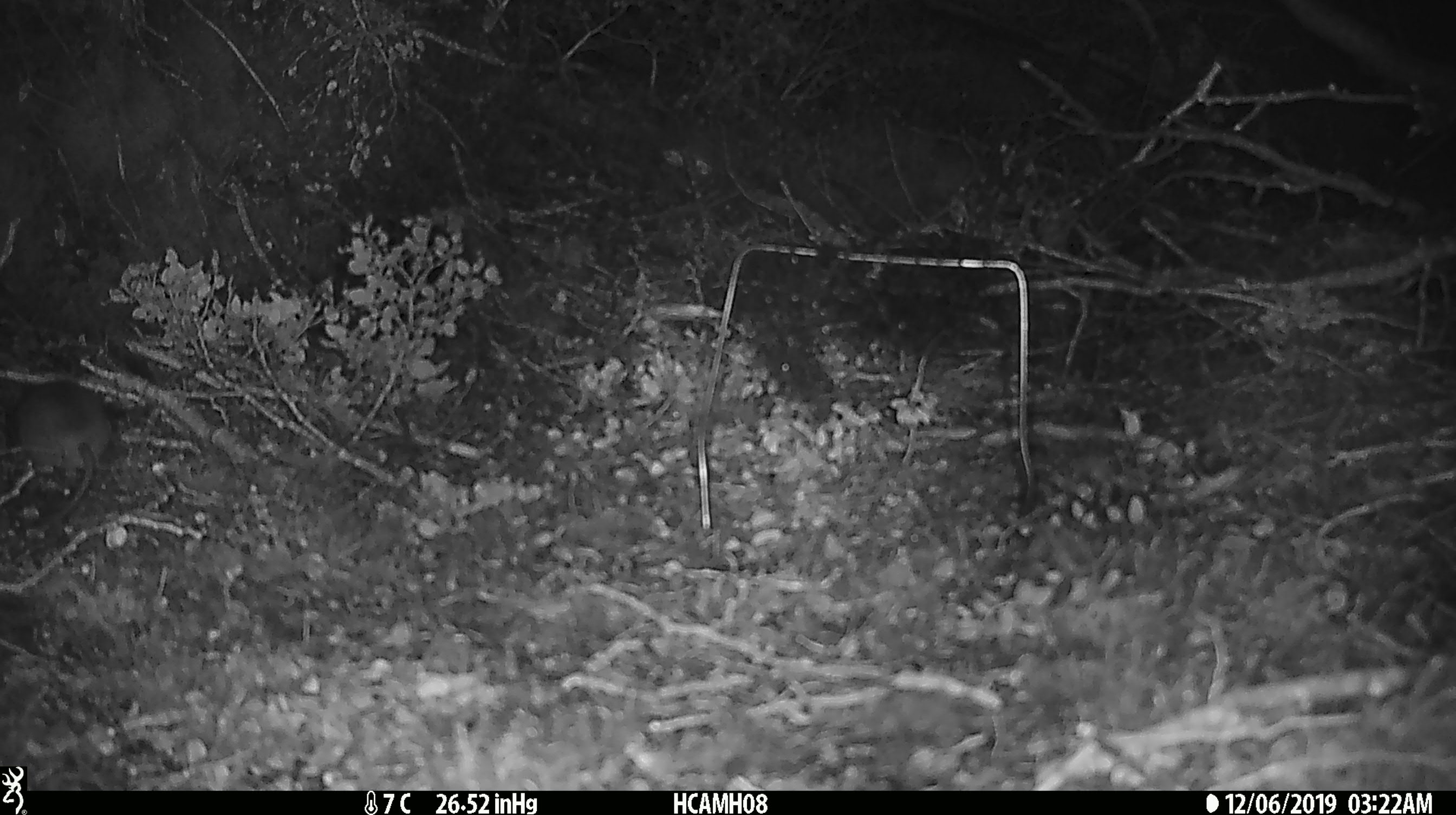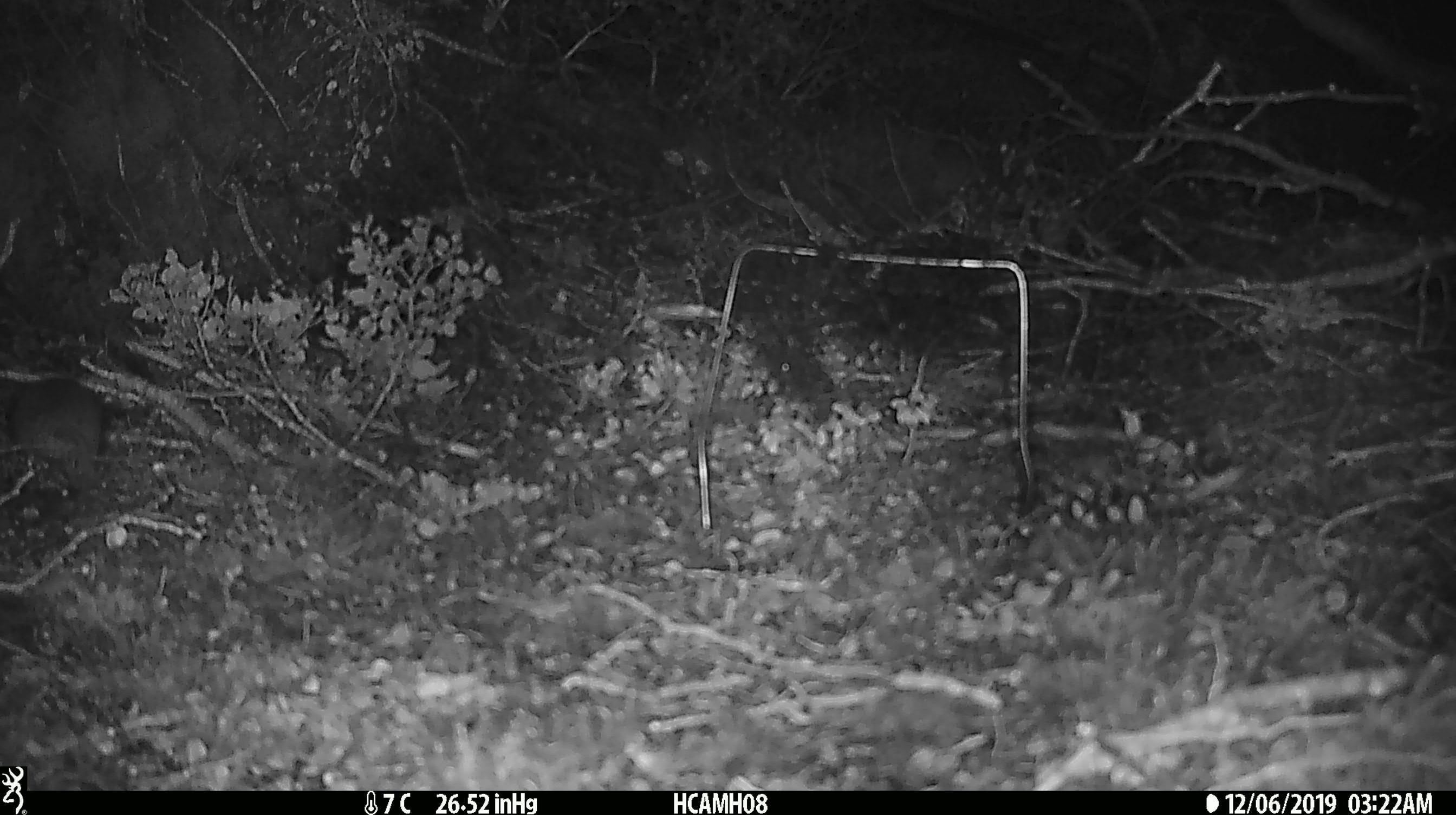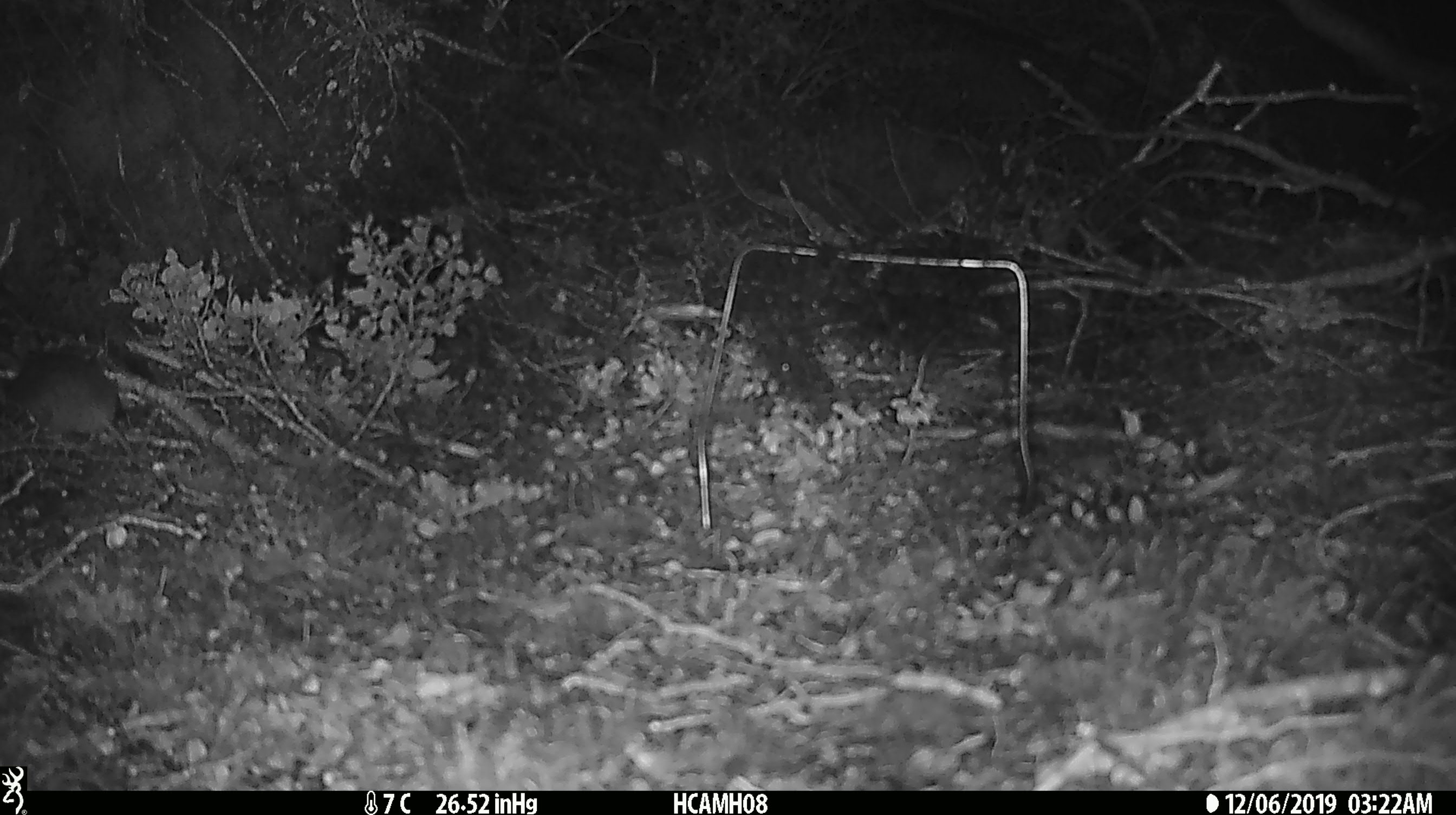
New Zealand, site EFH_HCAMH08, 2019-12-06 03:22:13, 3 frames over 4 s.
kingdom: Animalia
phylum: Chordata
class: Mammalia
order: Rodentia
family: Muridae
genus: Mus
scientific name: Mus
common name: mouse